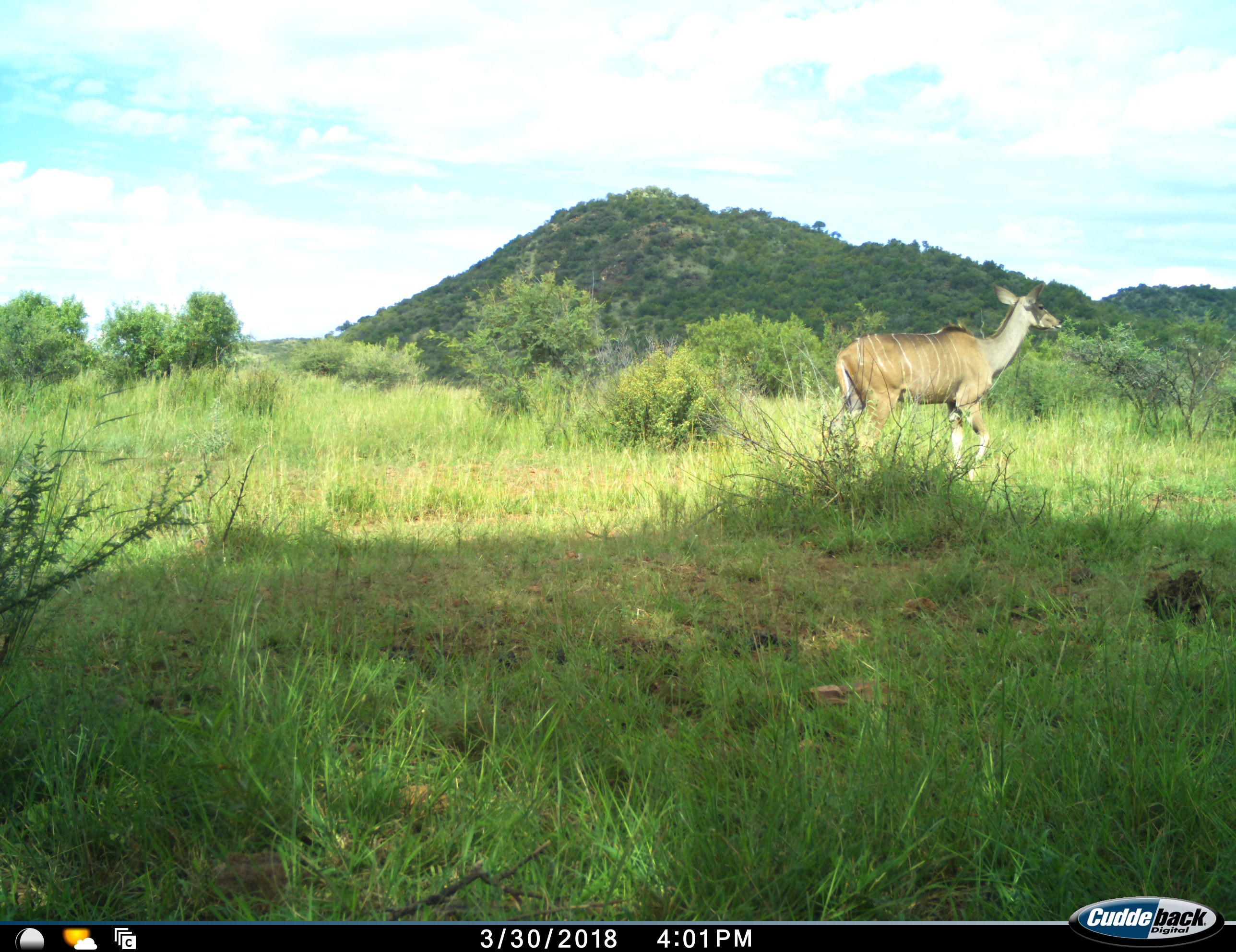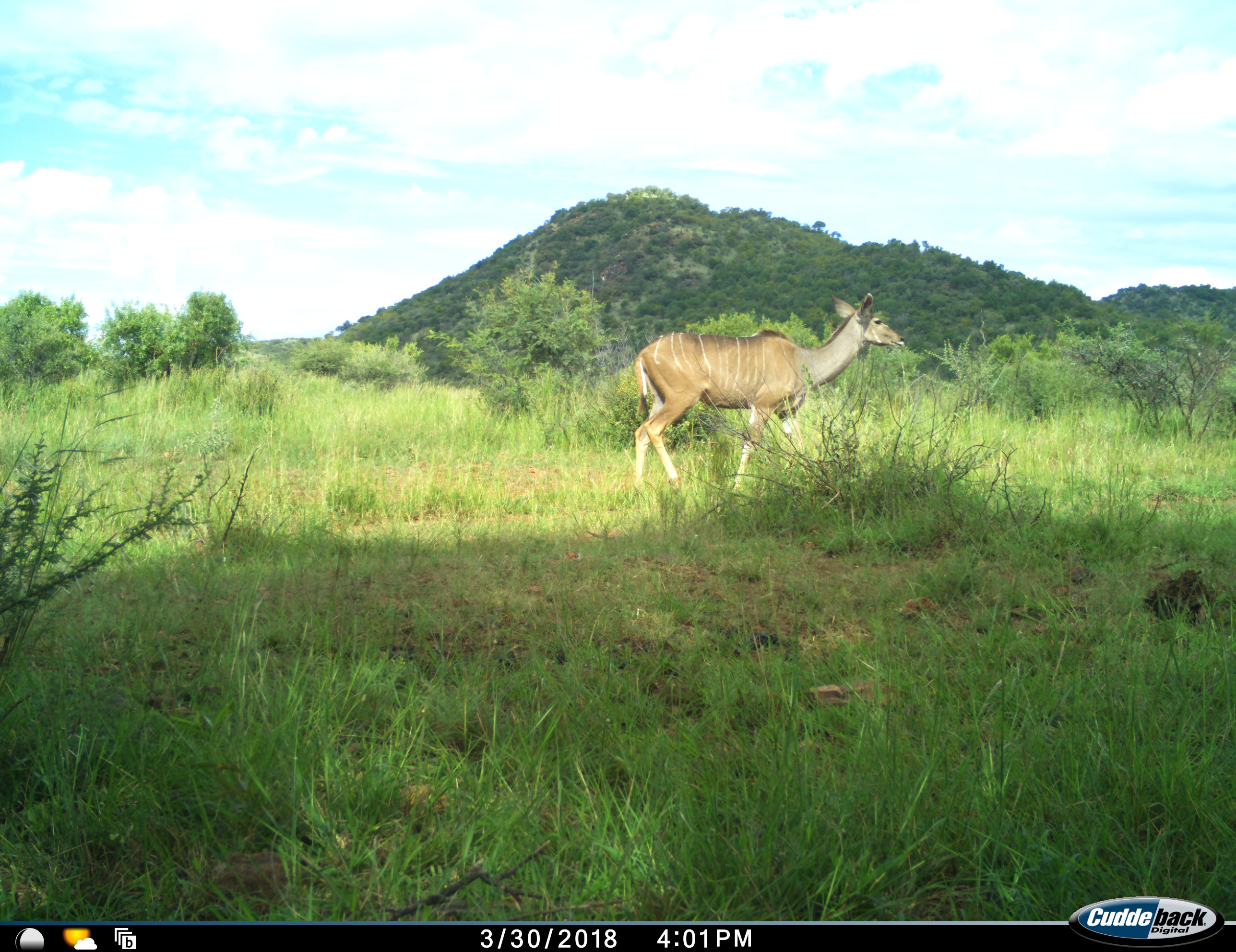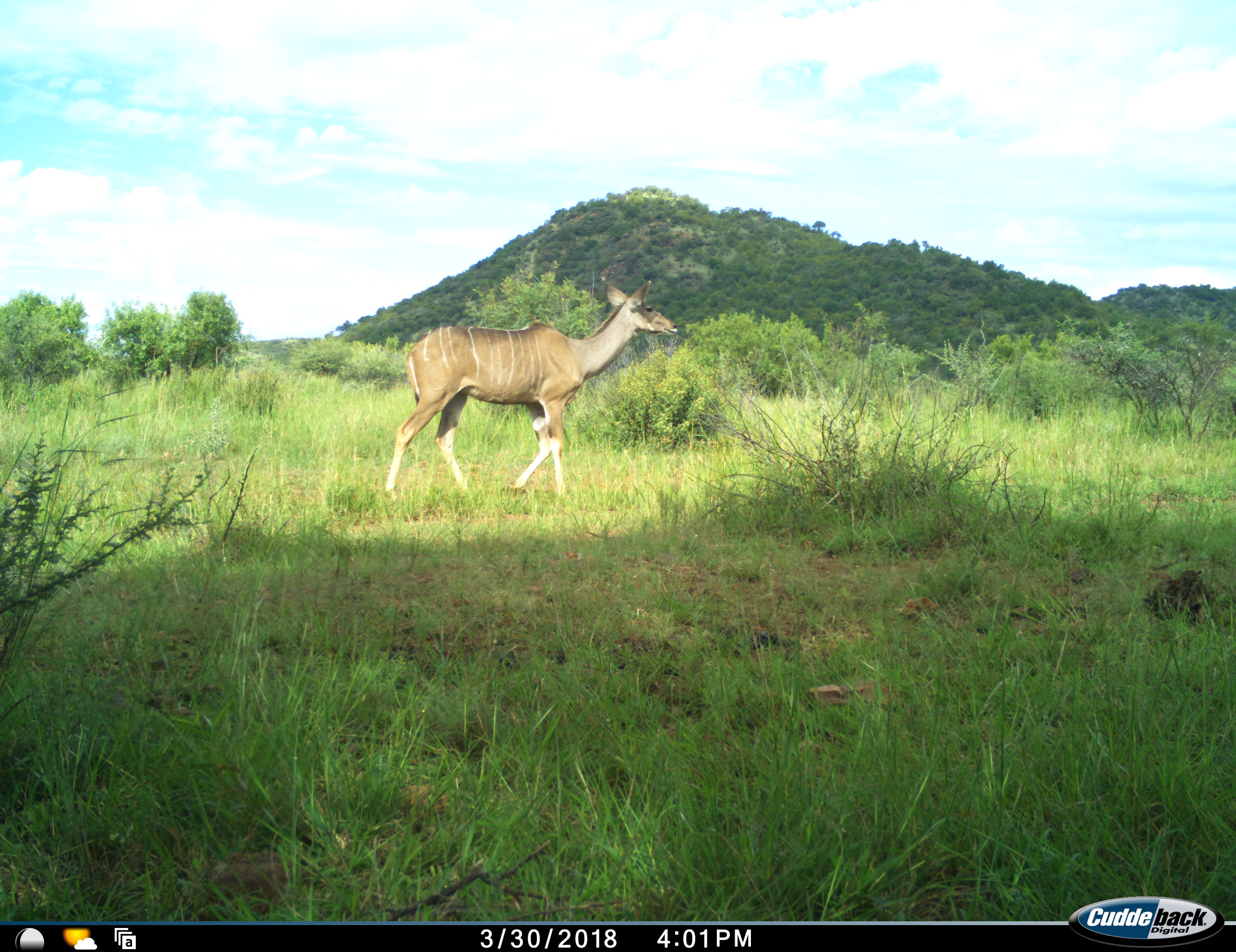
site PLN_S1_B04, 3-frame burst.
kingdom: Animalia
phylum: Chordata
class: Mammalia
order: Artiodactyla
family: Bovidae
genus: Tragelaphus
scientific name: Tragelaphus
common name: kudu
Kudu (Tragelaphus), count 1. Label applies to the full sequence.